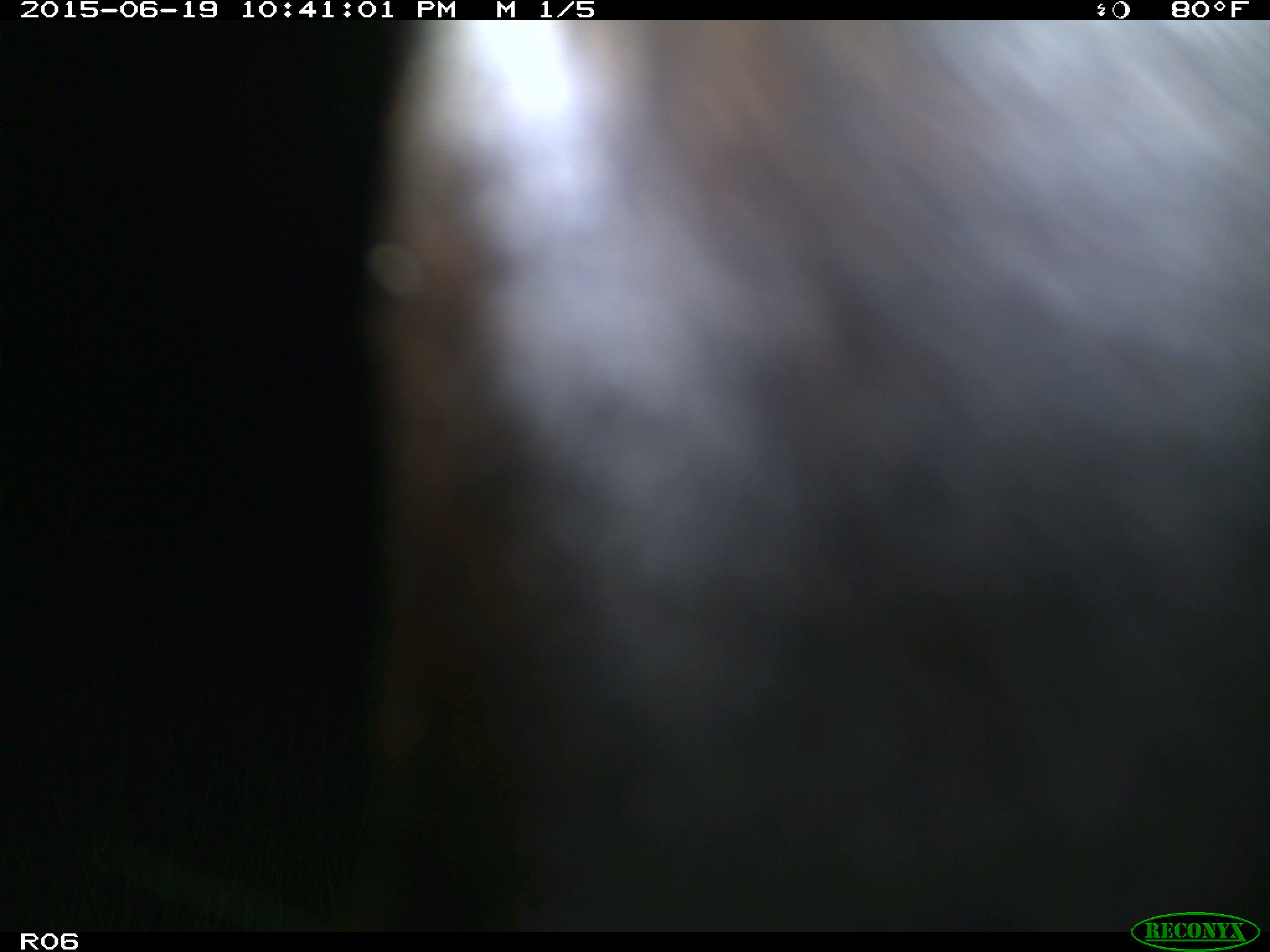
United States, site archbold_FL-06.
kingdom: Animalia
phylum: Chordata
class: Mammalia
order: Artiodactyla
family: Bovidae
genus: Bos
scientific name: Bos taurus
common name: domestic cow